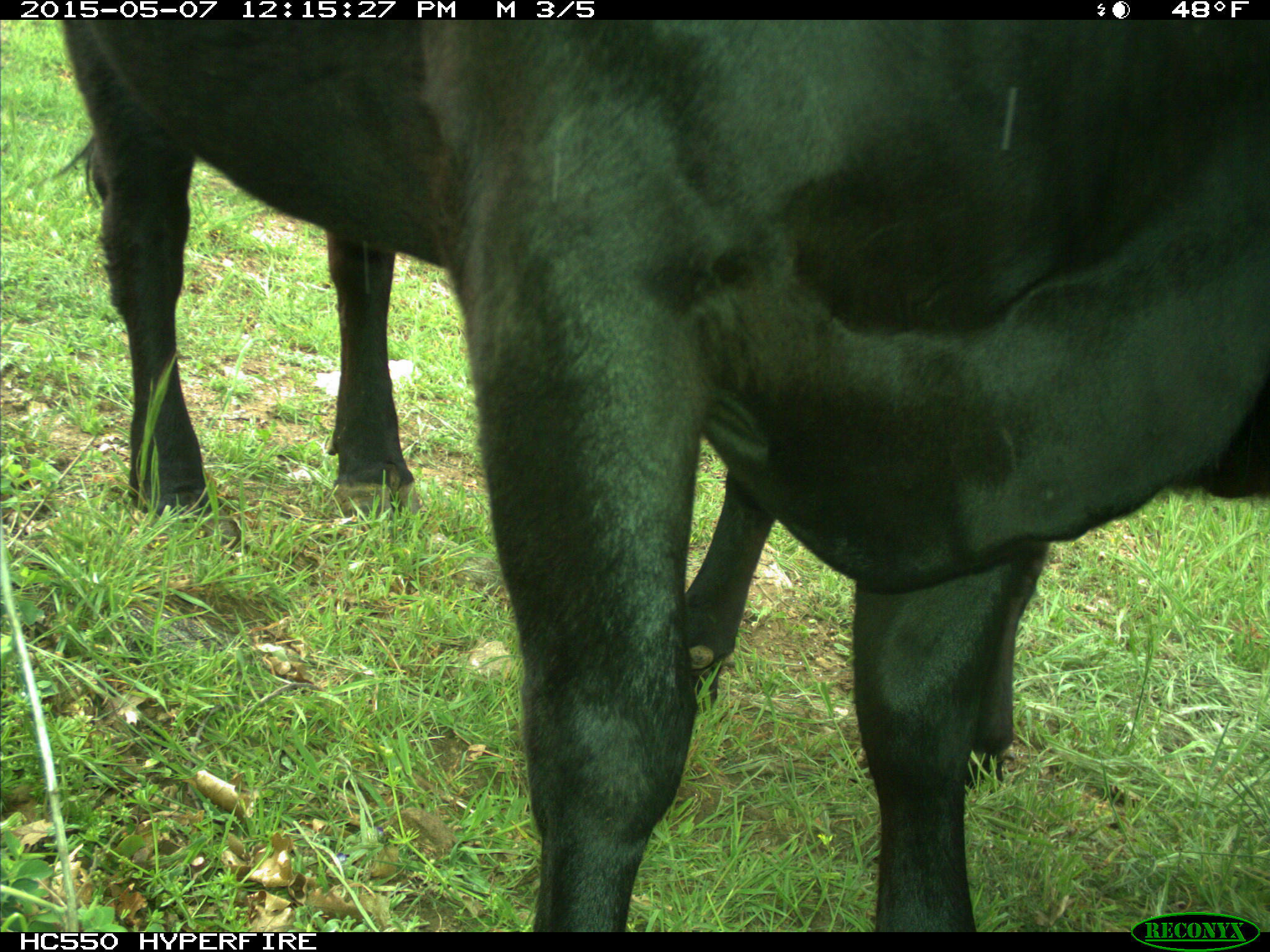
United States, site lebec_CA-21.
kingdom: Animalia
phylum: Chordata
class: Mammalia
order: Artiodactyla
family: Bovidae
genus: Bos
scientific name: Bos taurus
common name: domestic cow